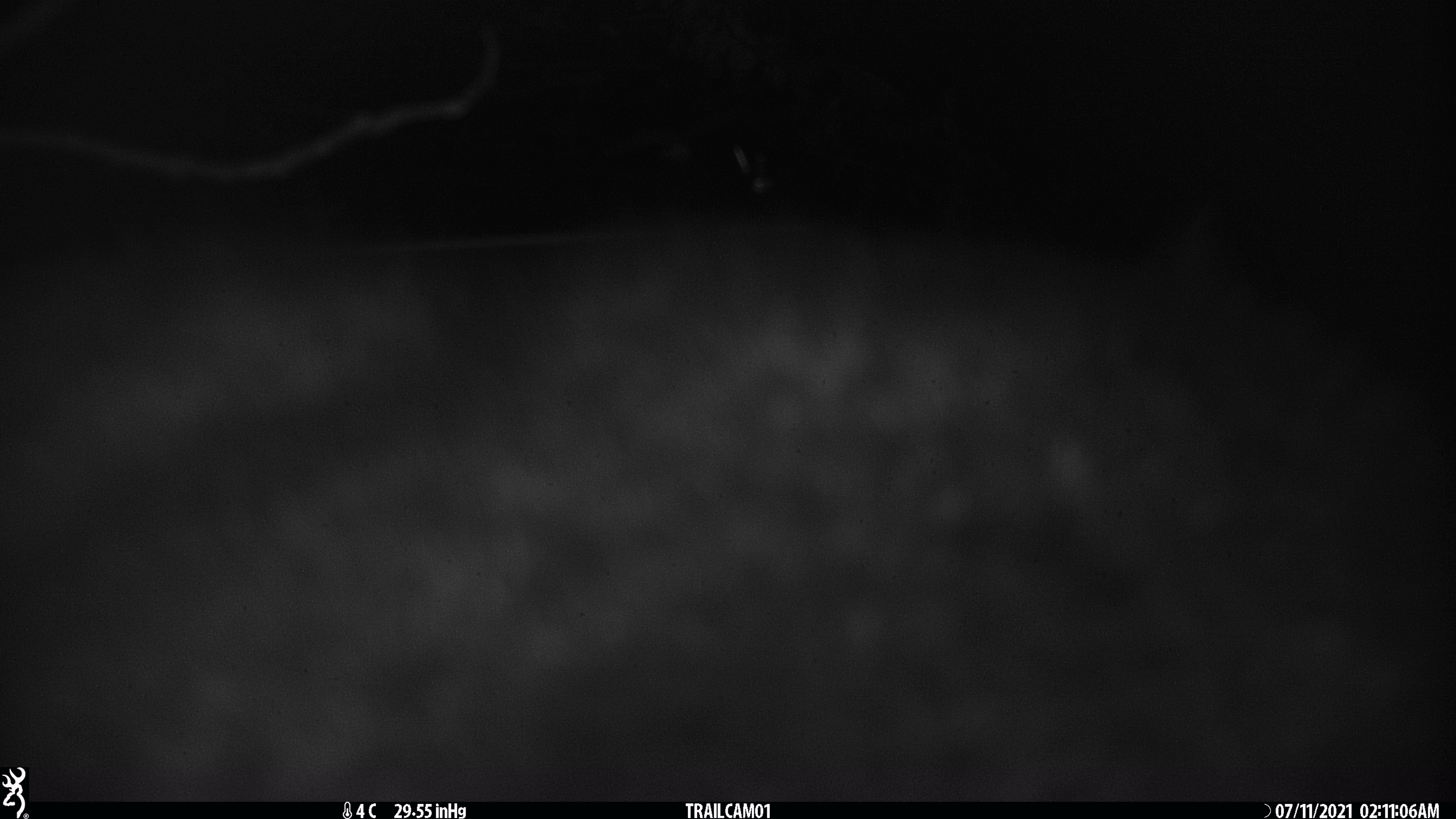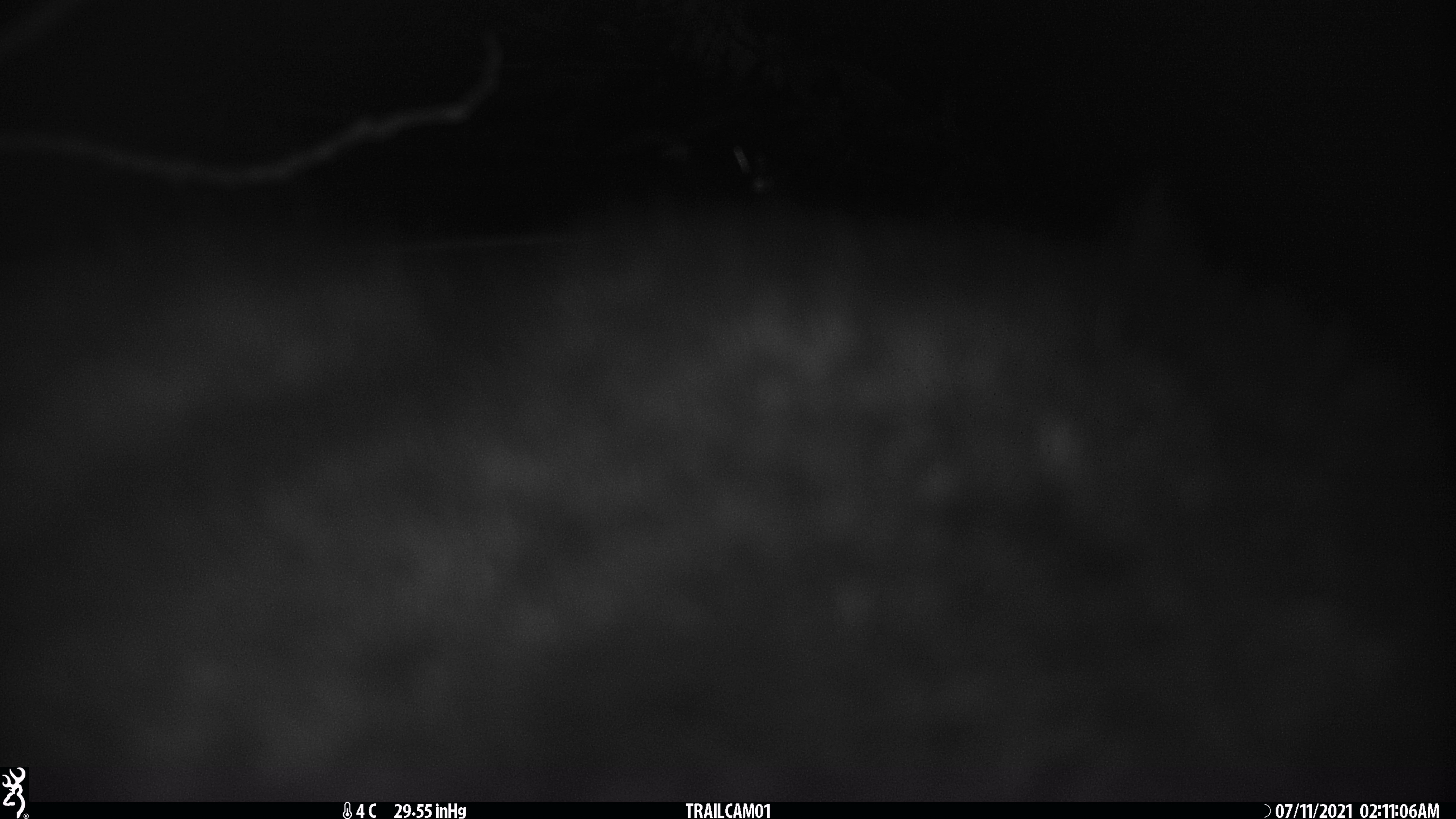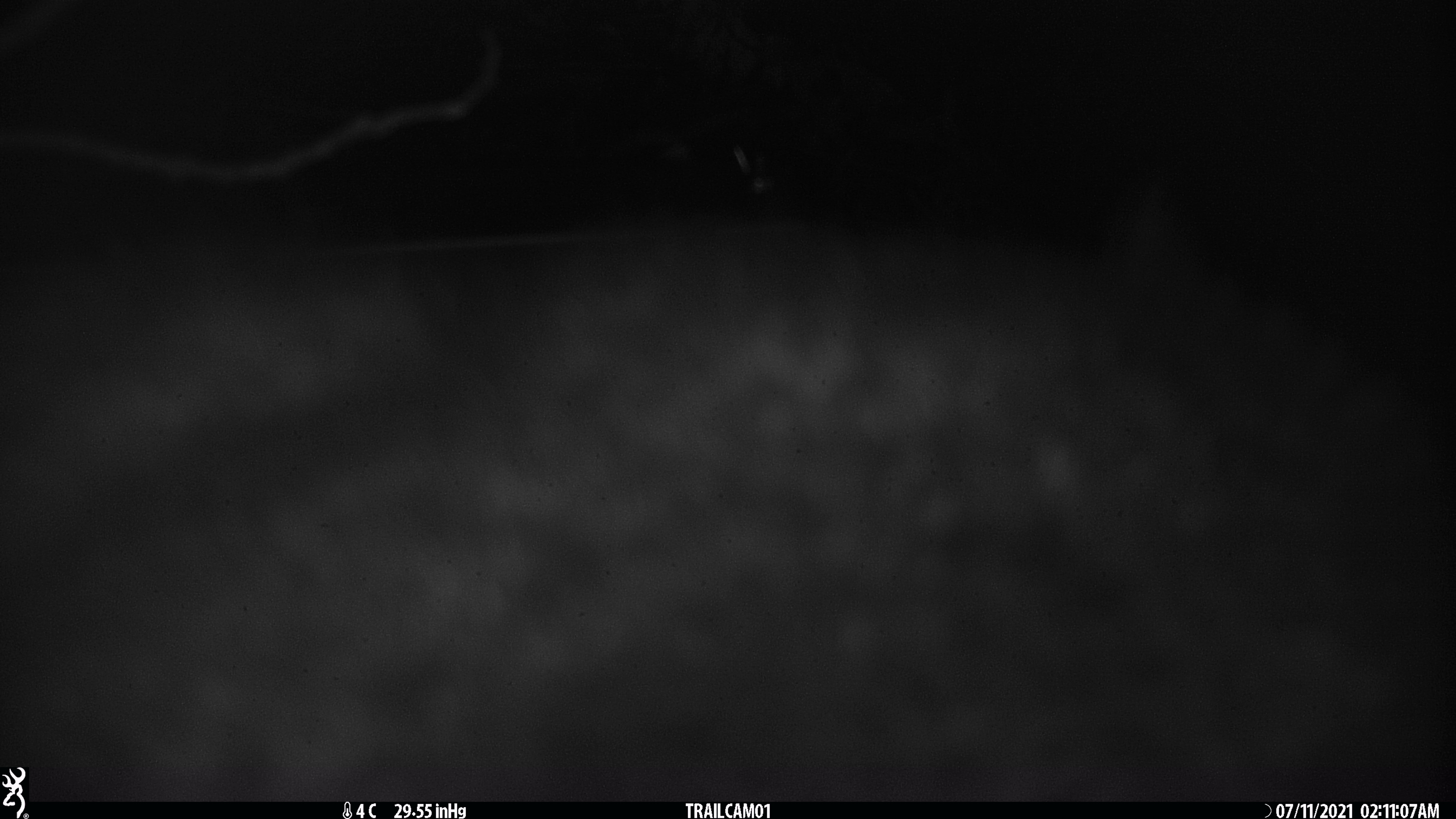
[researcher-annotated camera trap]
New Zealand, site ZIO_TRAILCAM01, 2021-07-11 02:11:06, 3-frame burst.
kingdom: Animalia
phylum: Chordata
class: Mammalia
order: Diprotodontia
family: Phalangeridae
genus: Trichosurus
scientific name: Trichosurus vulpecula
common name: common brushtail possum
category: possum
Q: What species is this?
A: Possum (common brushtail possum) (Trichosurus vulpecula).